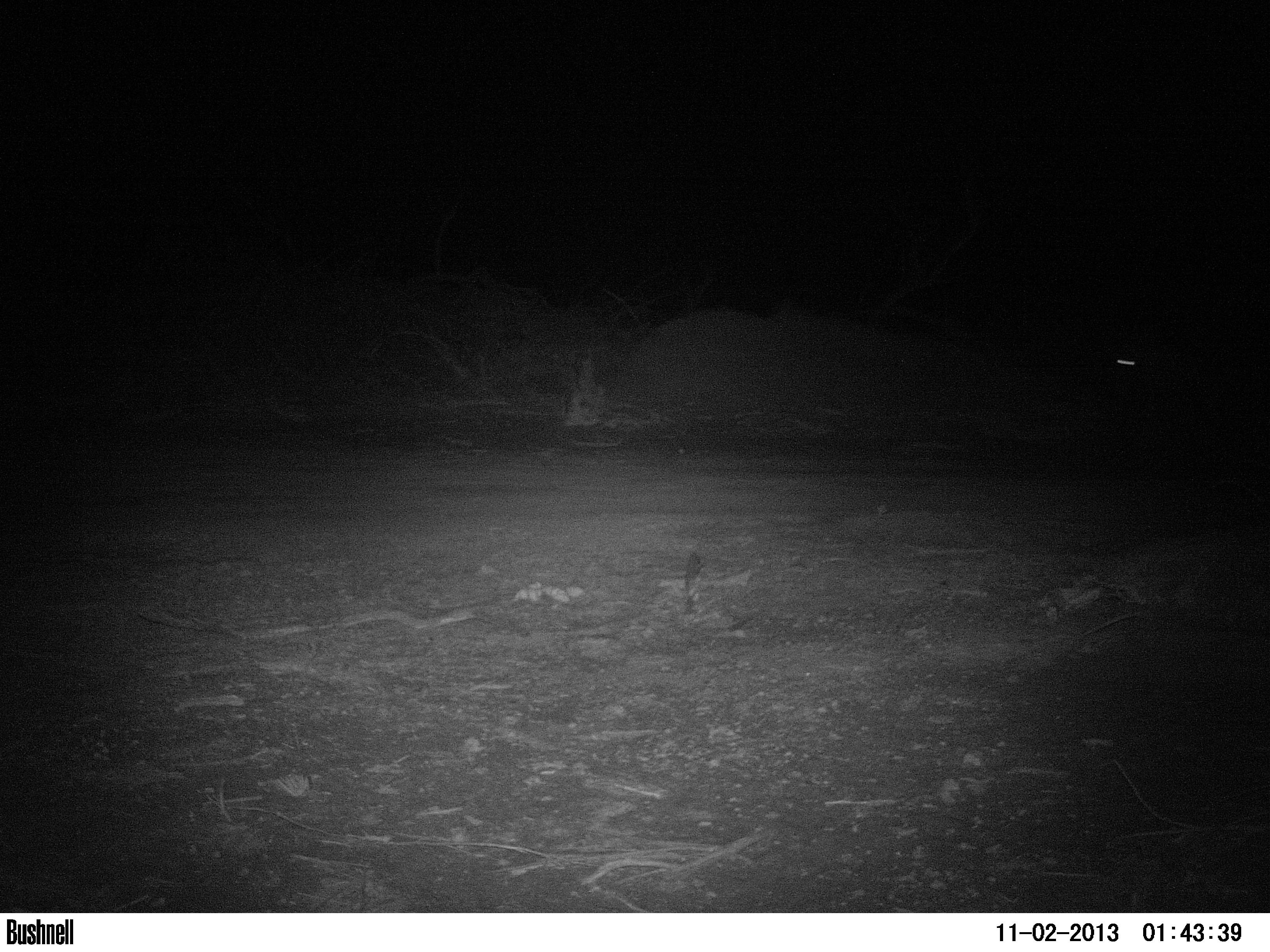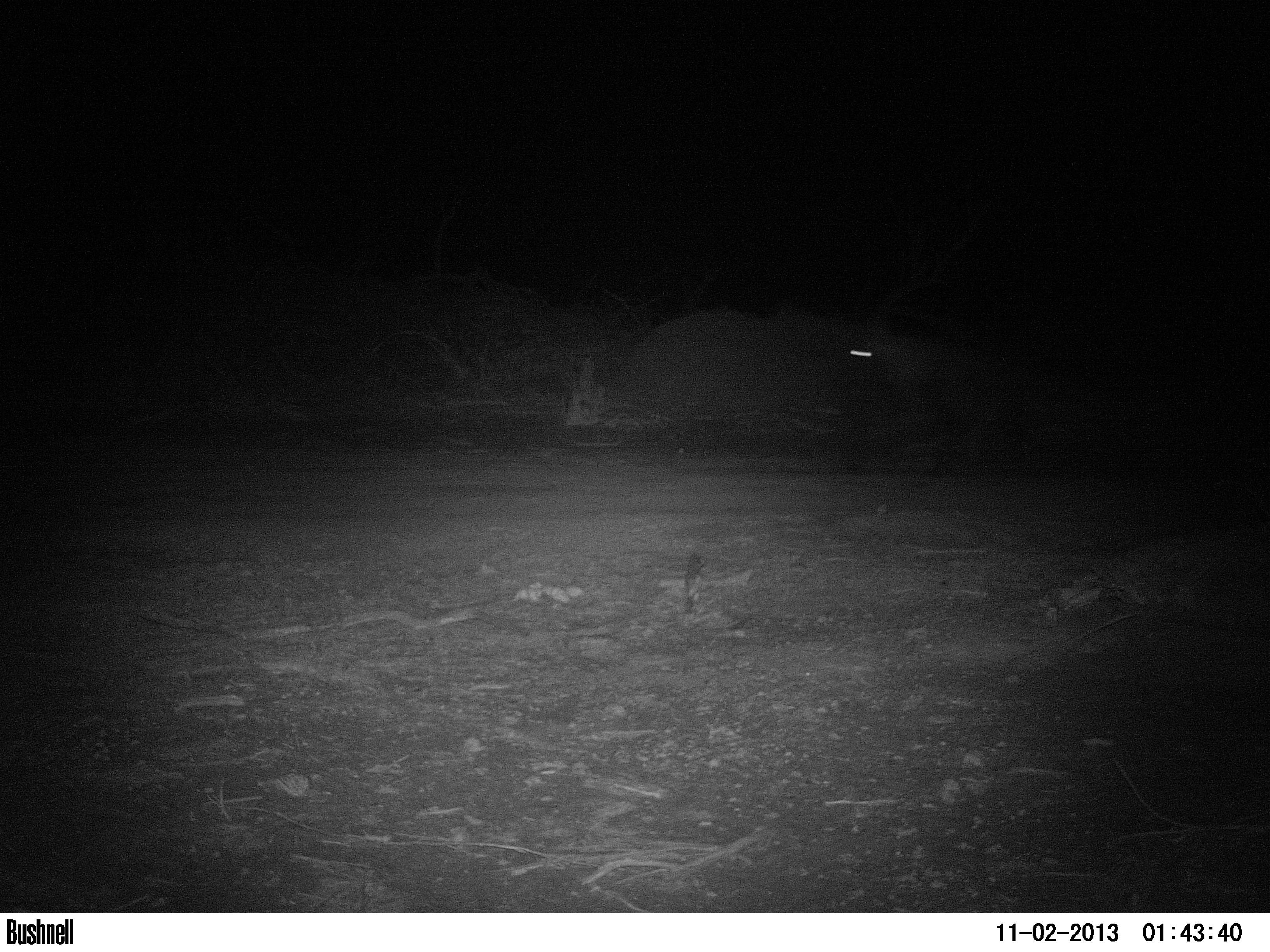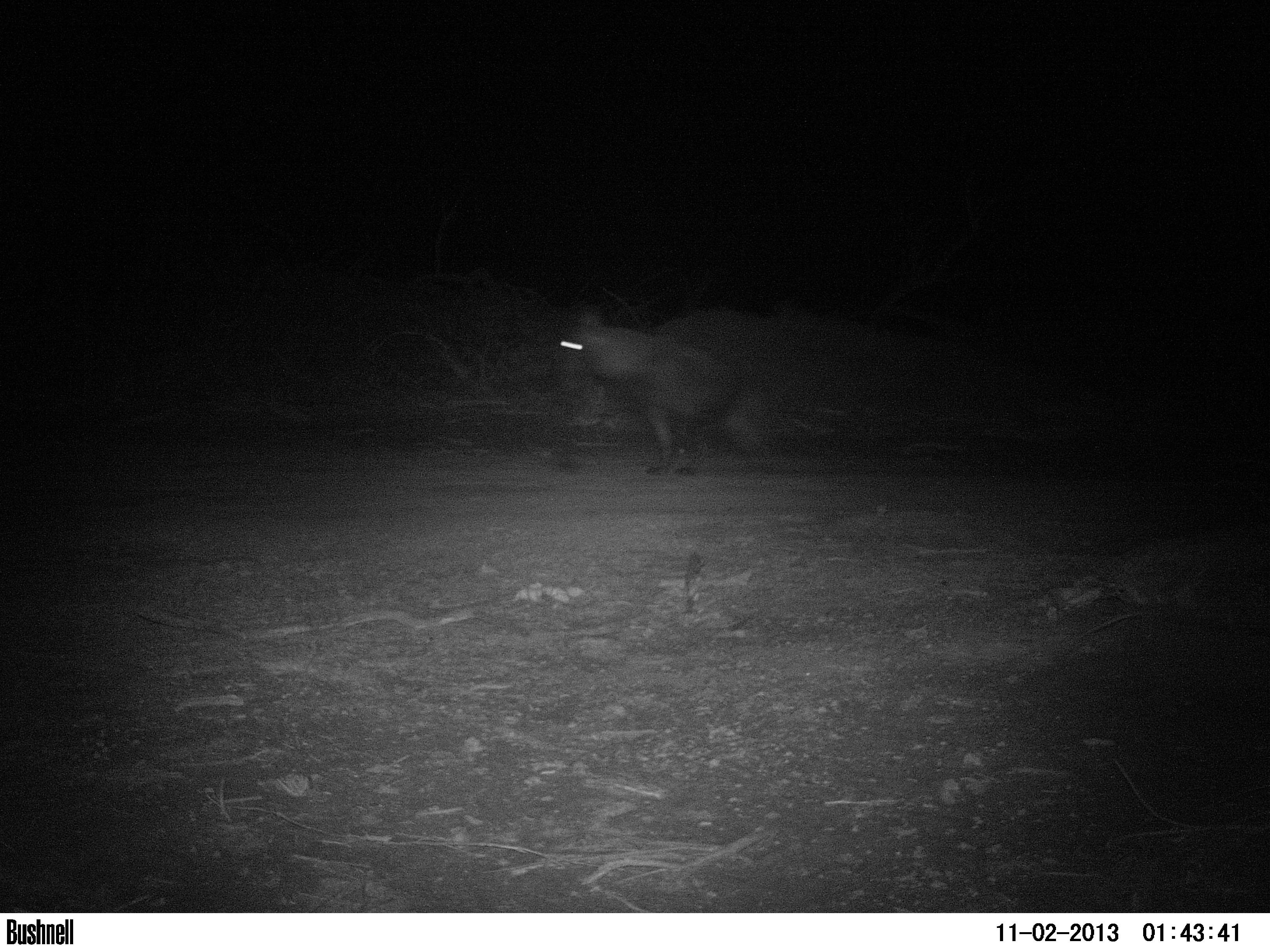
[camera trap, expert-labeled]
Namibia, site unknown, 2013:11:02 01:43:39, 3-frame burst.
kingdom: Animalia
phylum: Chordata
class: Mammalia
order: Carnivora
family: Hyaenidae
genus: Parahyaena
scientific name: Parahyaena brunnea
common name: brown hyena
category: hyaena brunnea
Hyaena brunnea (brown hyena) (Parahyaena brunnea).